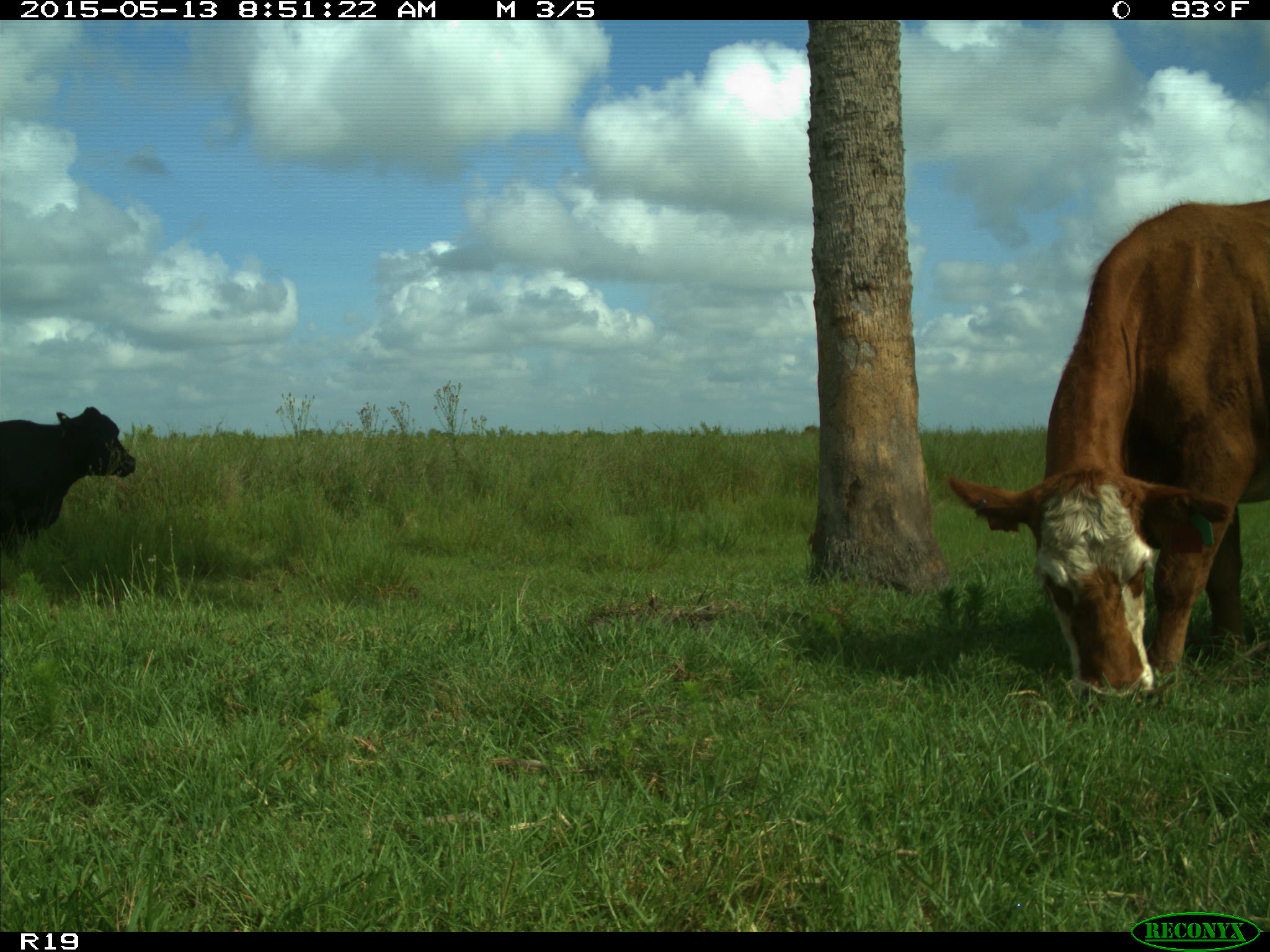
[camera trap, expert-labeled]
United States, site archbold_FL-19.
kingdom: Animalia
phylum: Chordata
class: Mammalia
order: Artiodactyla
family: Bovidae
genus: Bos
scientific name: Bos taurus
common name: domestic cow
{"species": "Bos taurus (domestic cow)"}